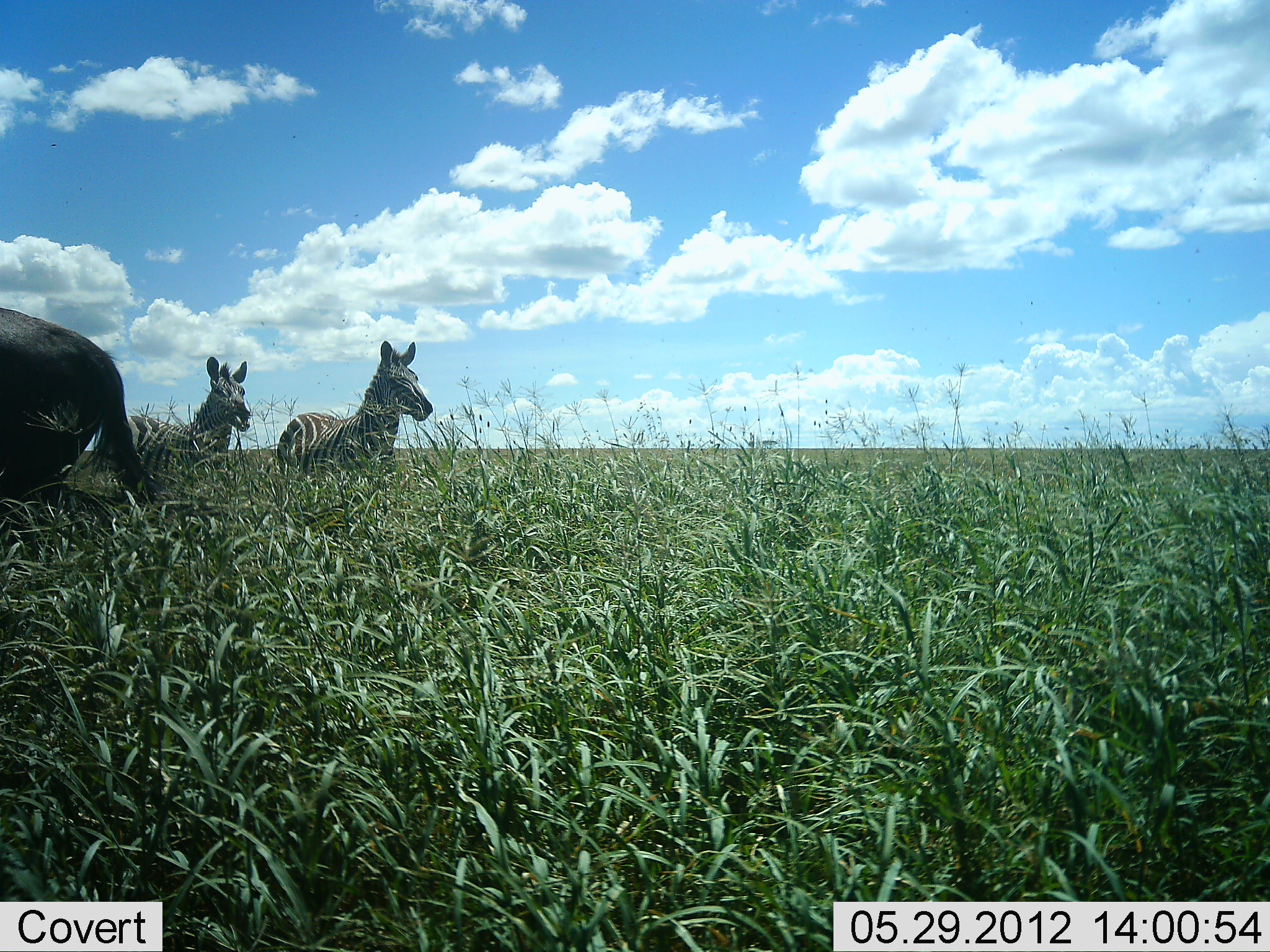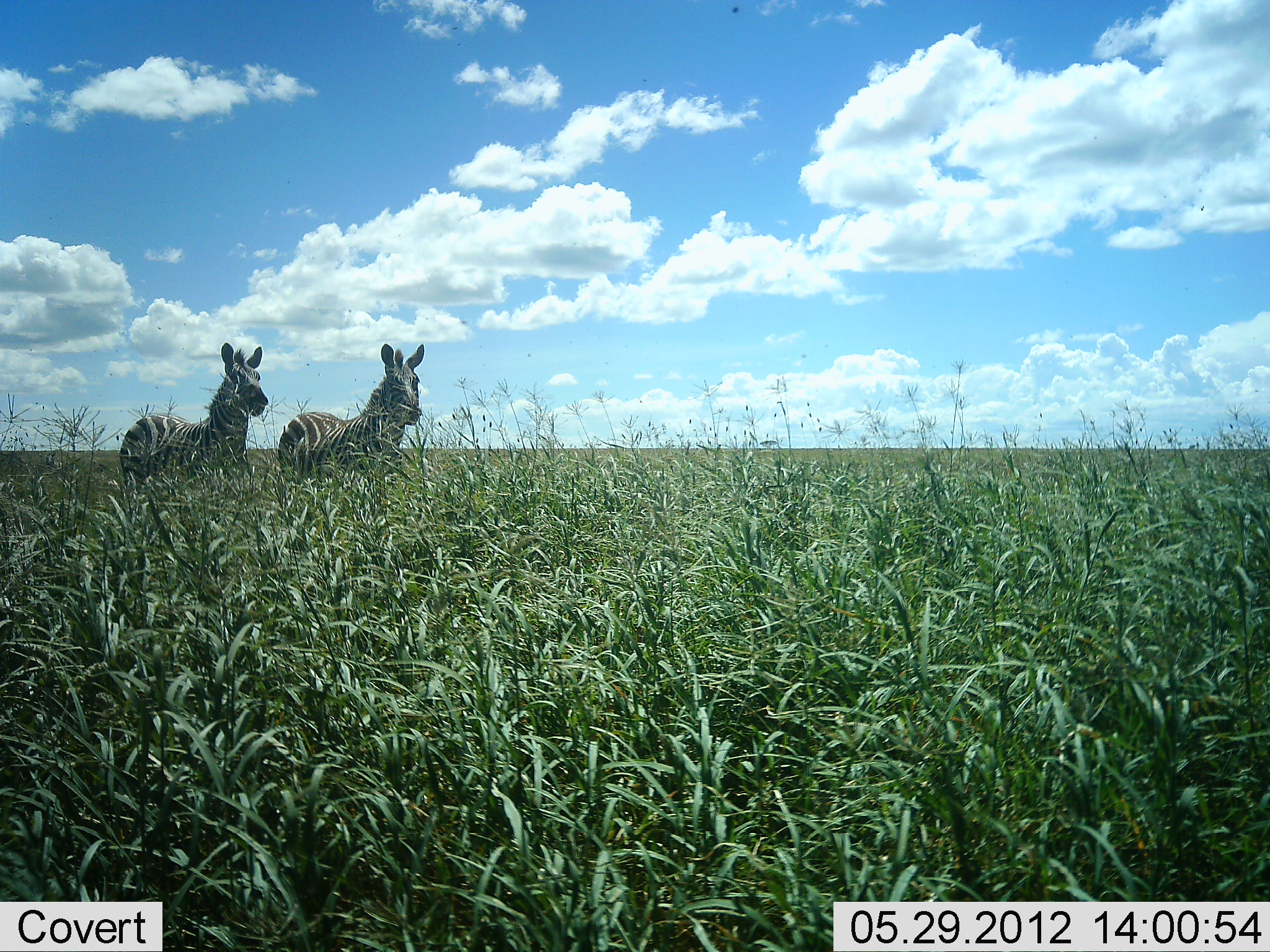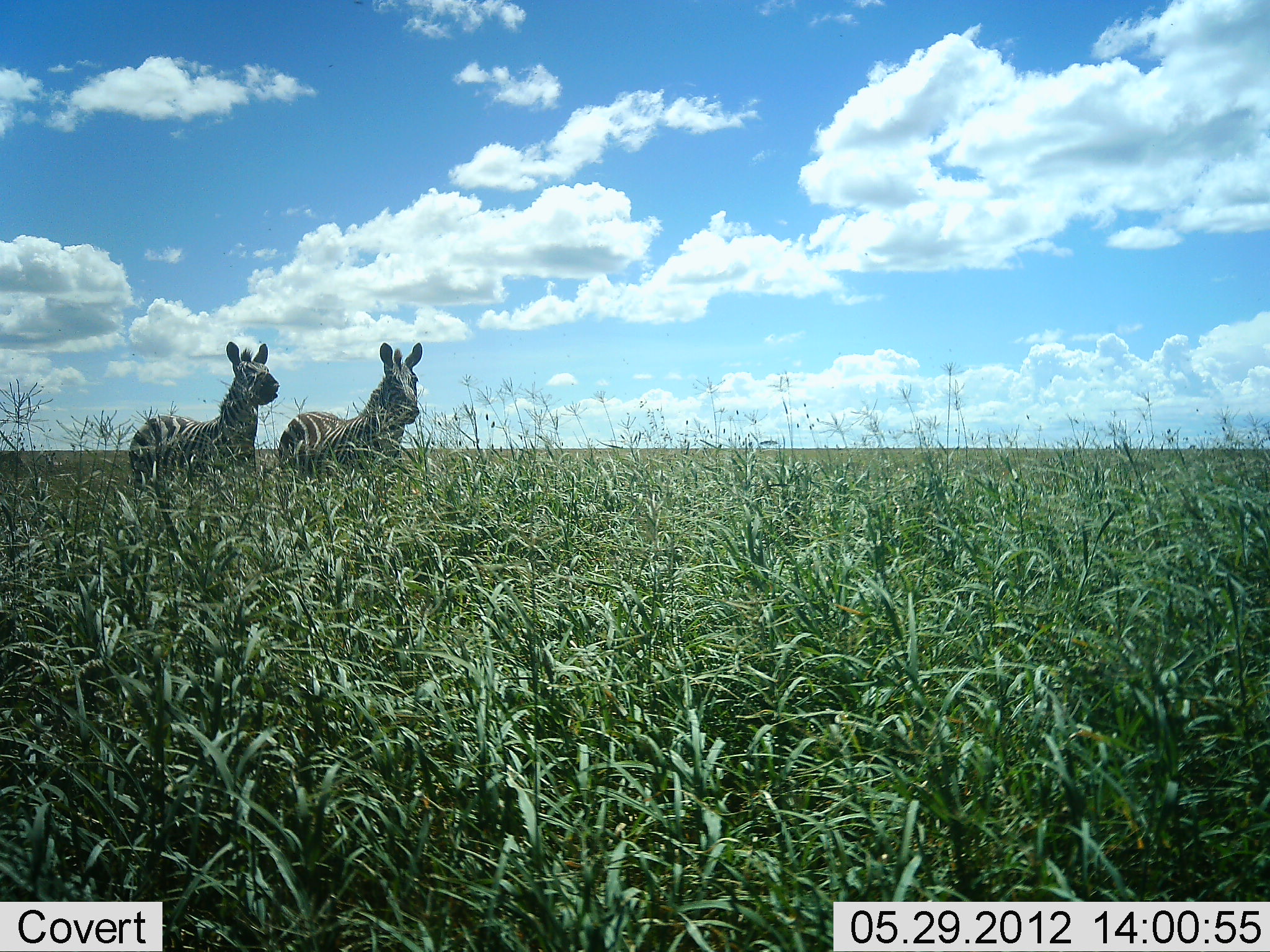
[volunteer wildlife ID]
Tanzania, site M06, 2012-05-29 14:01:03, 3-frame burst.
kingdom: Animalia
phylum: Chordata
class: Mammalia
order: Artiodactyla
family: Bovidae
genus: Connochaetes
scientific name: Connochaetes taurinus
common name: blue wildebeest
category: wildebeest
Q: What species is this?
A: Wildebeest (blue wildebeest) (Connochaetes taurinus).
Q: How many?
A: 1.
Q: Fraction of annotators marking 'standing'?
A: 0%.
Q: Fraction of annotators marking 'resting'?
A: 0%.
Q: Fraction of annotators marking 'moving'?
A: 100%.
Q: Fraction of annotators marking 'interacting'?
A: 0%.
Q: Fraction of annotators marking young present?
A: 0%.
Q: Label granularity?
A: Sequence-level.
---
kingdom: Animalia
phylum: Chordata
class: Mammalia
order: Perissodactyla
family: Equidae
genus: Equus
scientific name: Equus quagga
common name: plains zebra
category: zebra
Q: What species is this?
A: Zebra (plains zebra) (Equus quagga).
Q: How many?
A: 2.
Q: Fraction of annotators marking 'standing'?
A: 81%.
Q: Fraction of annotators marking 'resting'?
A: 0%.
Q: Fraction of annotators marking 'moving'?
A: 19%.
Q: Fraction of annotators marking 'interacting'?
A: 4%.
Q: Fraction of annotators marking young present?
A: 0%.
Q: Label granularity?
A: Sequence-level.